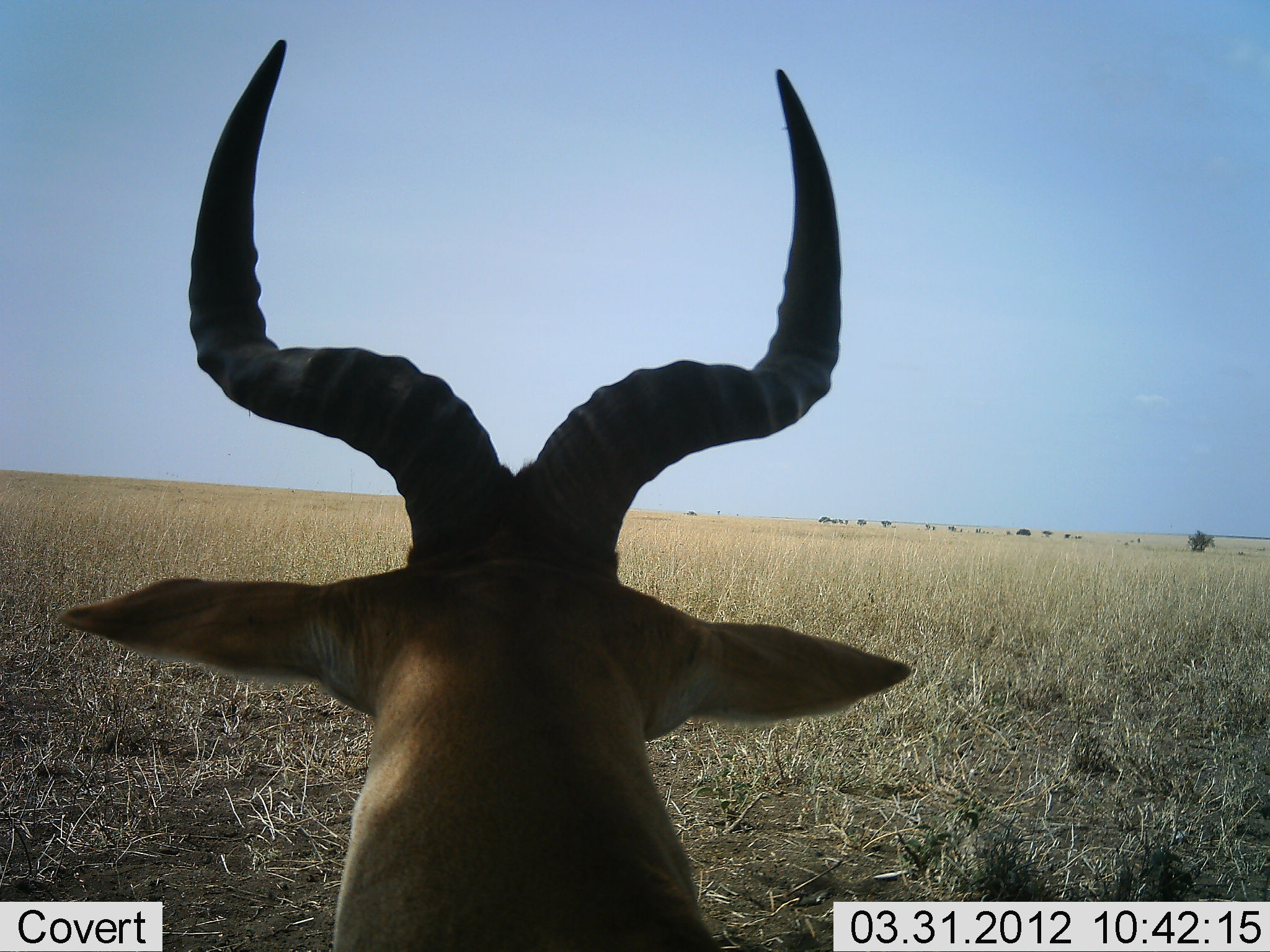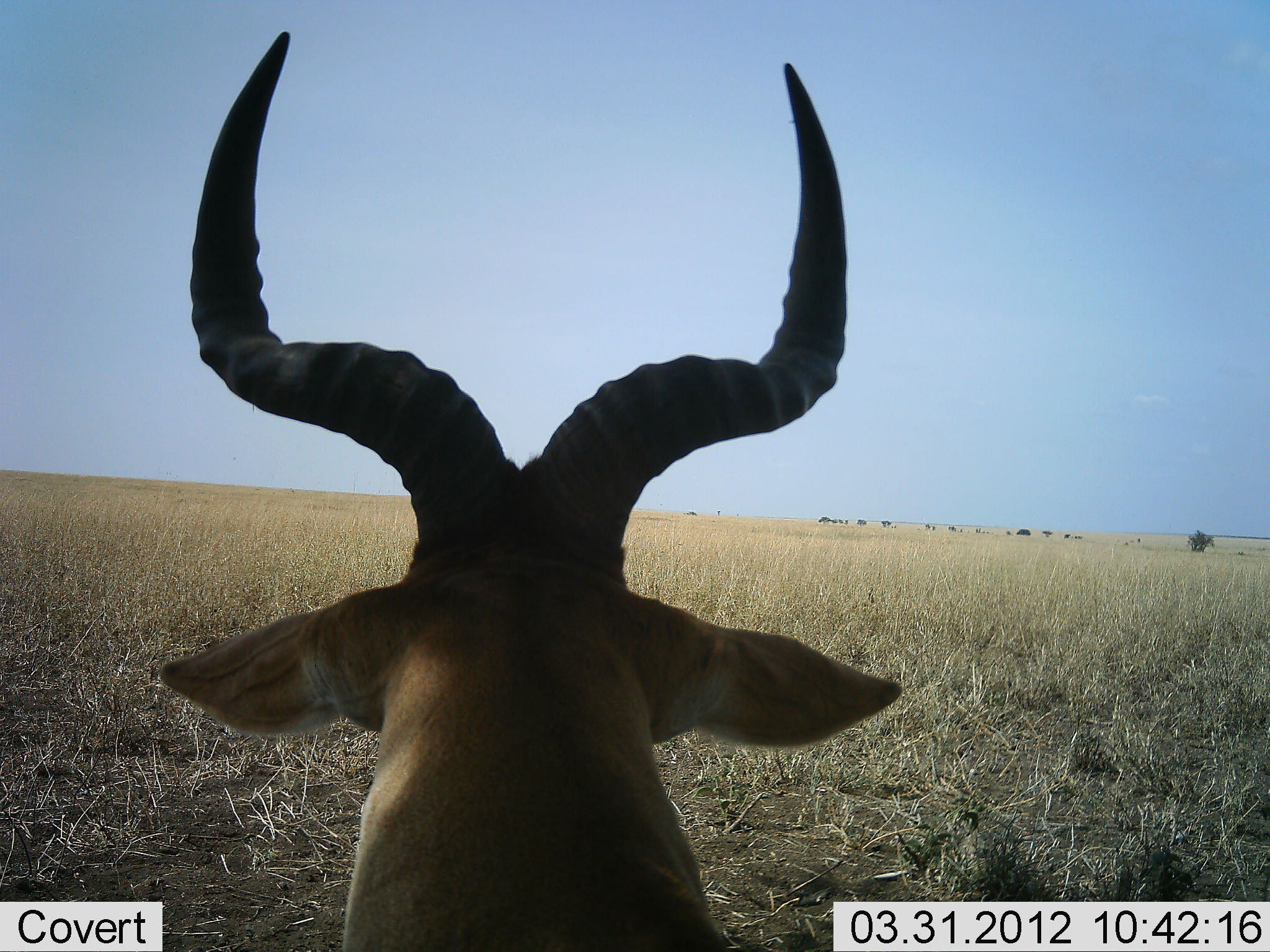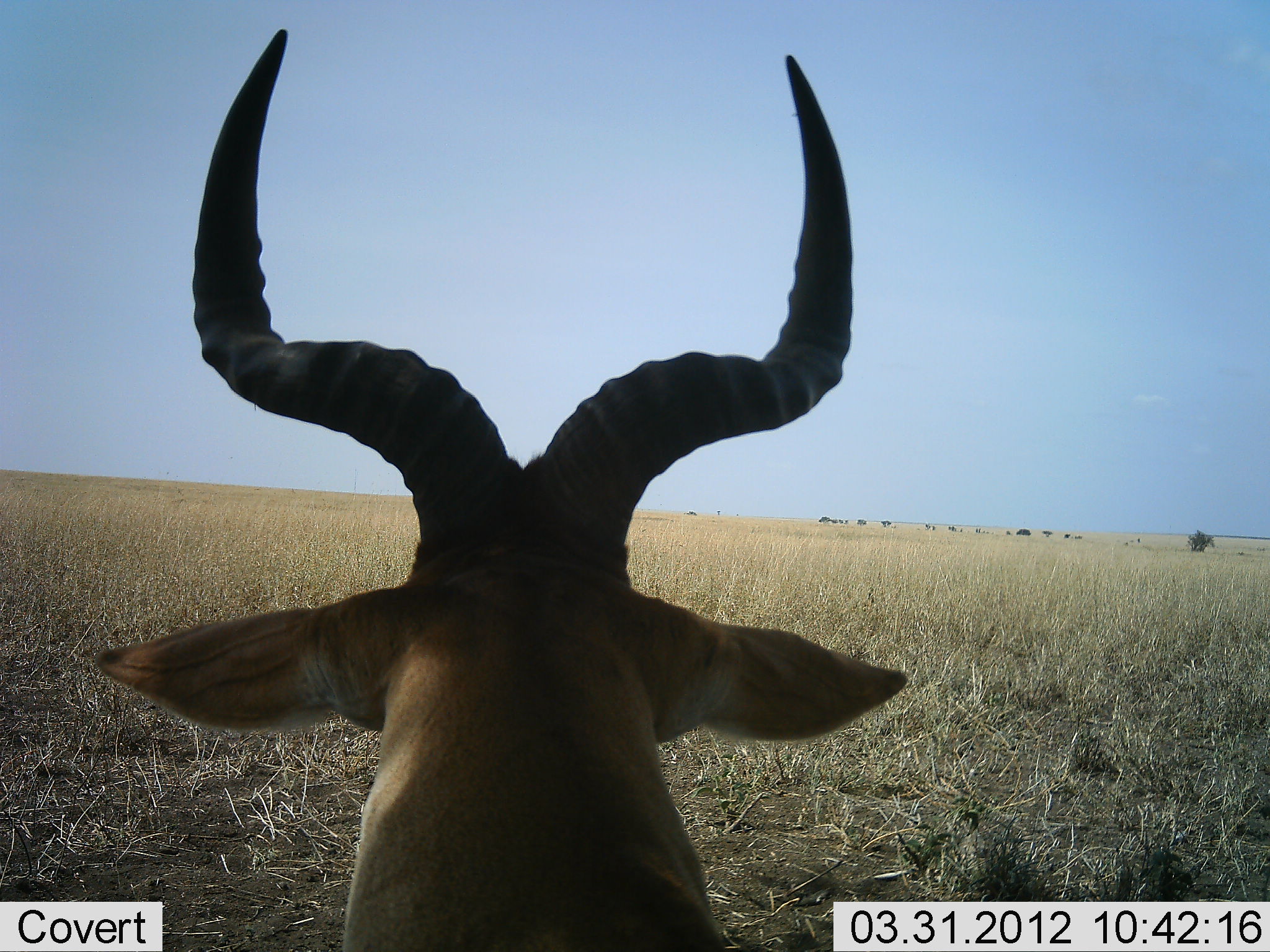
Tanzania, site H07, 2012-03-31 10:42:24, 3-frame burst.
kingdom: Animalia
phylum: Chordata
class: Mammalia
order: Artiodactyla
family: Bovidae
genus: Alcelaphus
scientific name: Alcelaphus buselaphus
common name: hartebeest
Hartebeest (Alcelaphus buselaphus), count 1. Behavior (volunteer vote fractions): standing 37%, resting 63%, moving 0%, interacting 0%. Young present (vote fraction): 0%. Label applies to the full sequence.